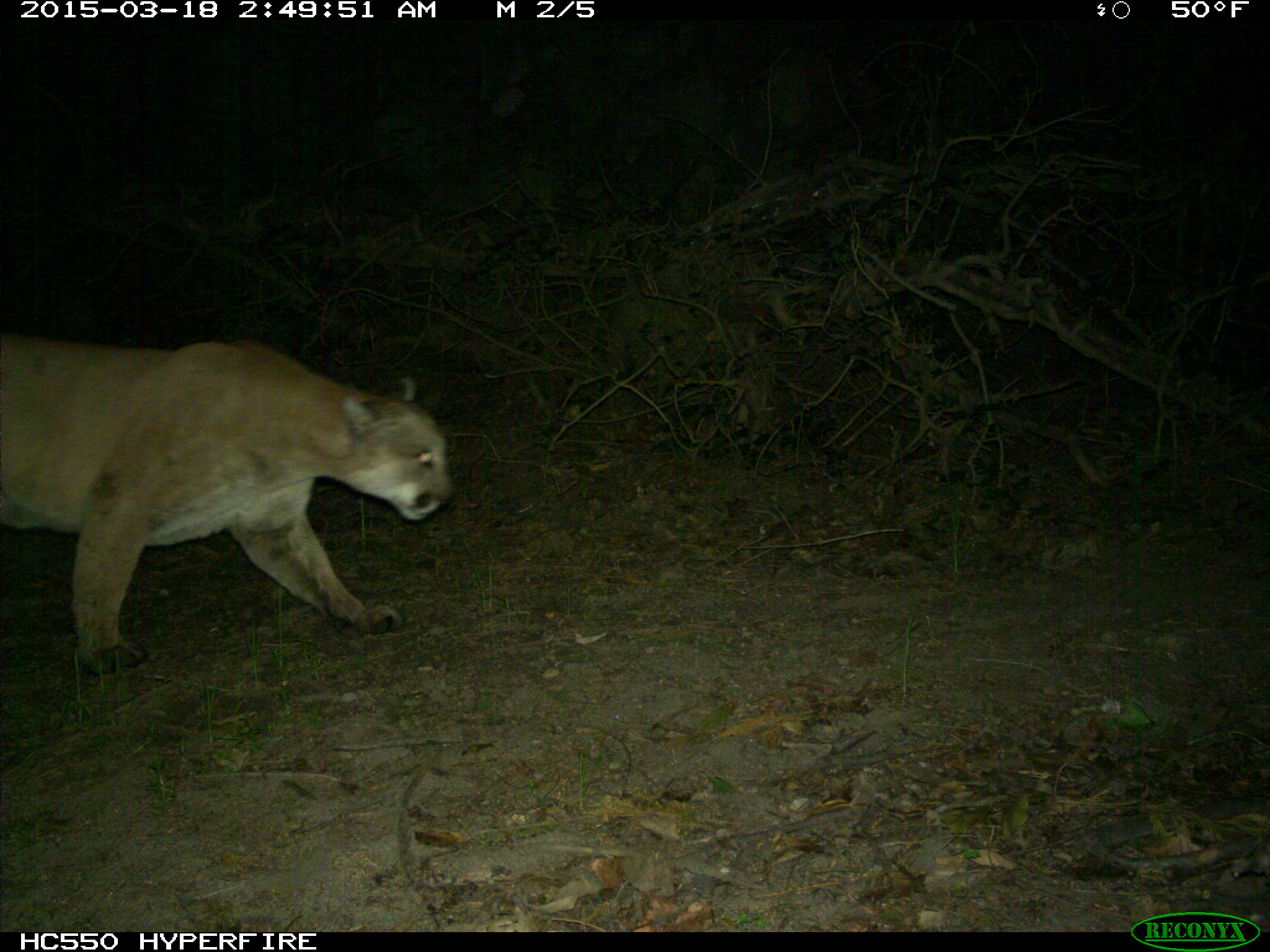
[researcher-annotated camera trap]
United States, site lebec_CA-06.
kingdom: Animalia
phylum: Chordata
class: Mammalia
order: Carnivora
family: Felidae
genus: Puma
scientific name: Puma concolor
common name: mountain lion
Puma concolor (mountain lion).